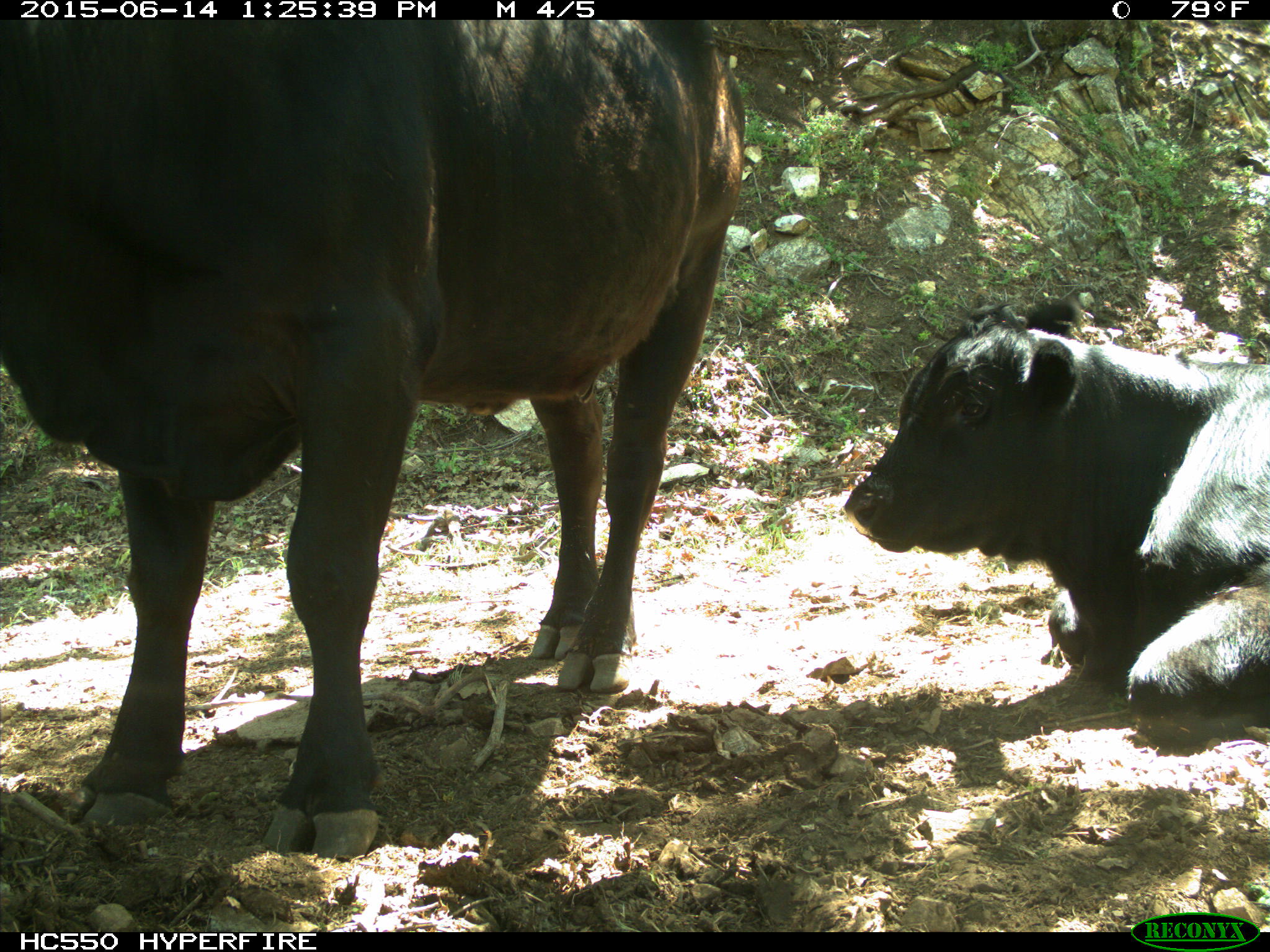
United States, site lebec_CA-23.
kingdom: Animalia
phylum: Chordata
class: Mammalia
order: Artiodactyla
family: Bovidae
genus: Bos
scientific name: Bos taurus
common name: domestic cow